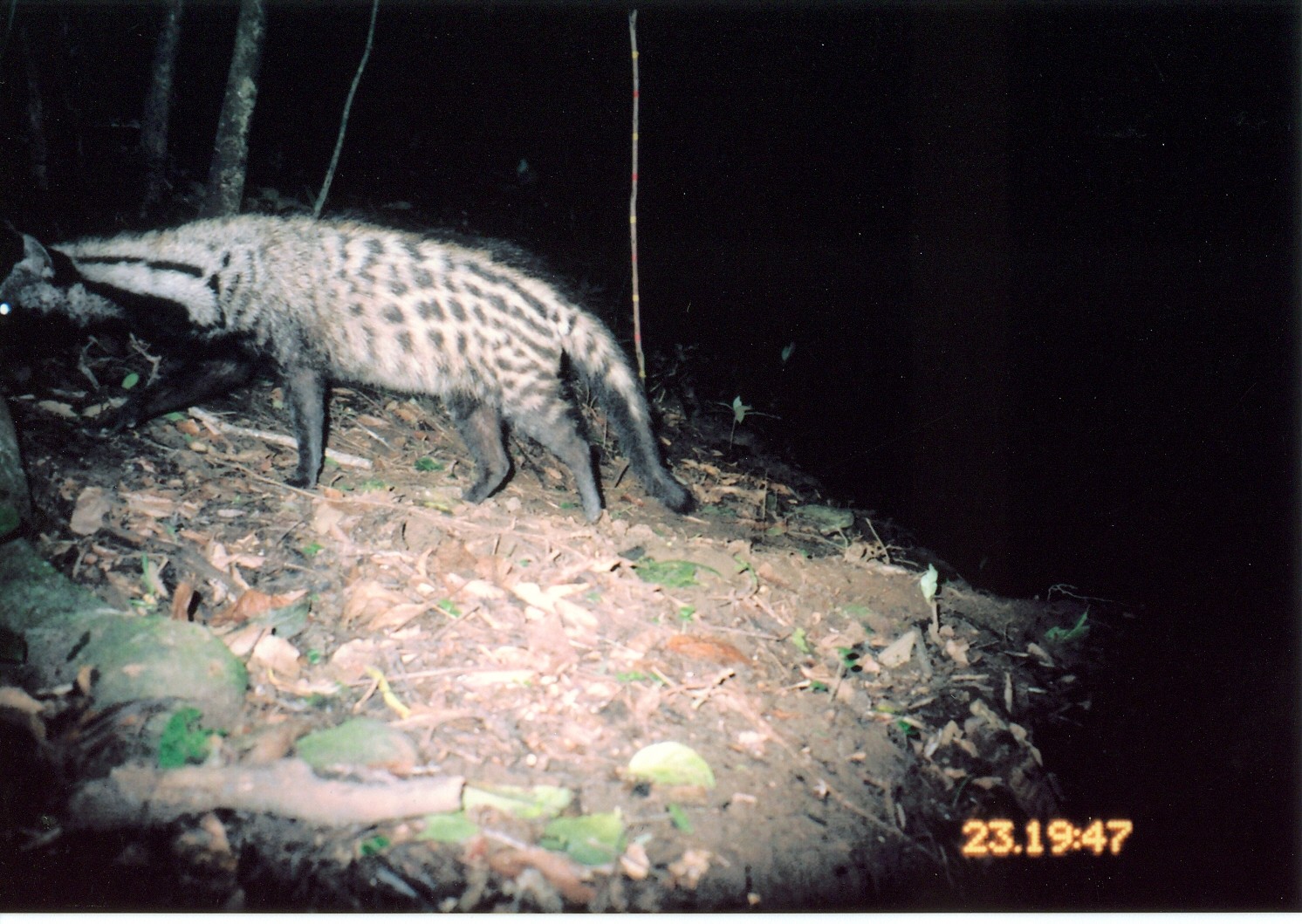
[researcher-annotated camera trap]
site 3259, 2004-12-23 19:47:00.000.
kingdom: Animalia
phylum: Chordata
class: Mammalia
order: Carnivora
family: Viverridae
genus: Civettictis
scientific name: Civettictis civetta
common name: african civet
Civettictis civetta (african civet), count 1.